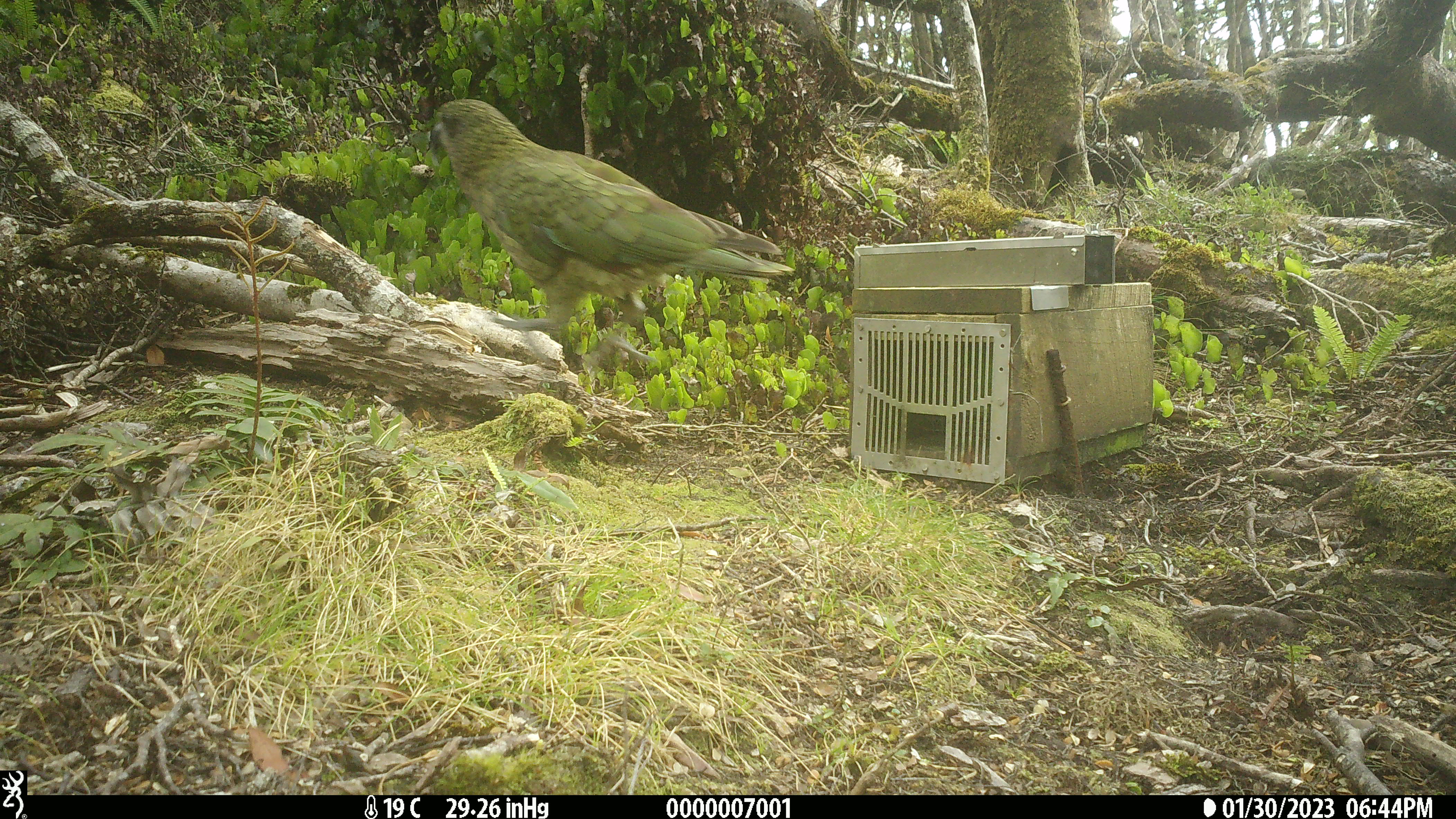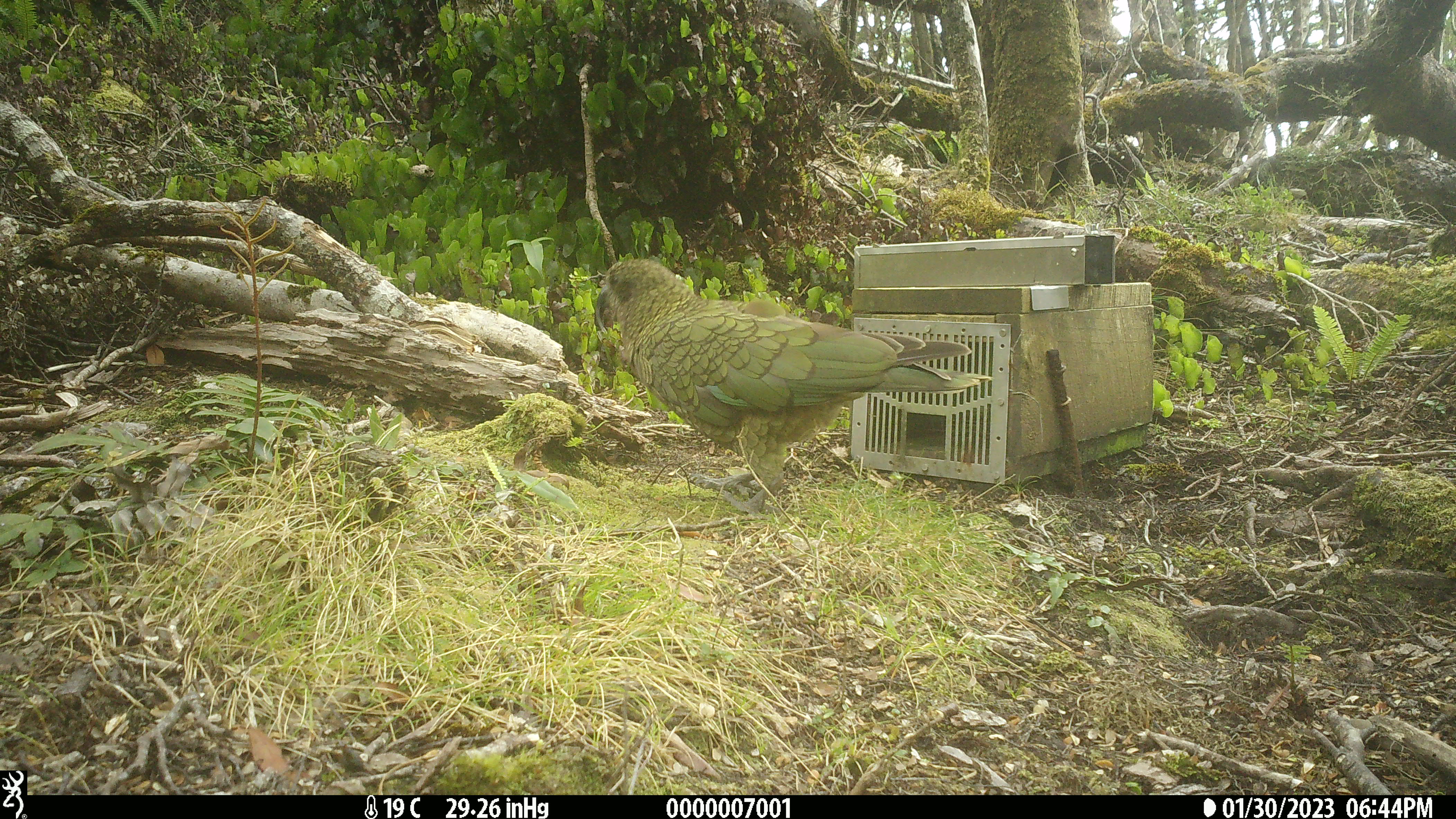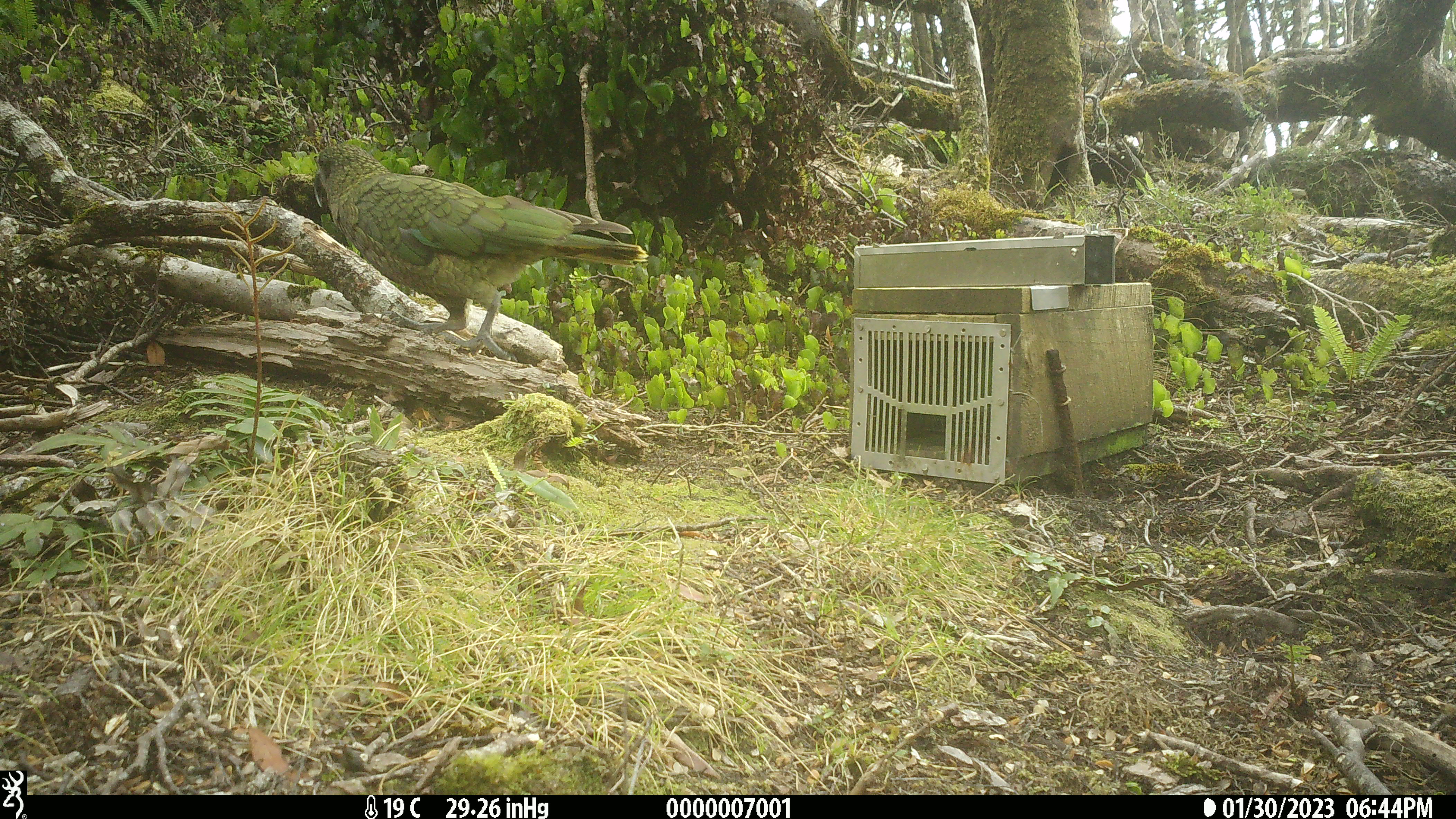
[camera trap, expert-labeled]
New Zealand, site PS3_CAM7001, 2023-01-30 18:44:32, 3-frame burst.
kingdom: Animalia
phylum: Chordata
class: Aves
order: Psittaciformes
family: Strigopidae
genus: Nestor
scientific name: Nestor notabilis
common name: kea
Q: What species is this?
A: Kea (Nestor notabilis).